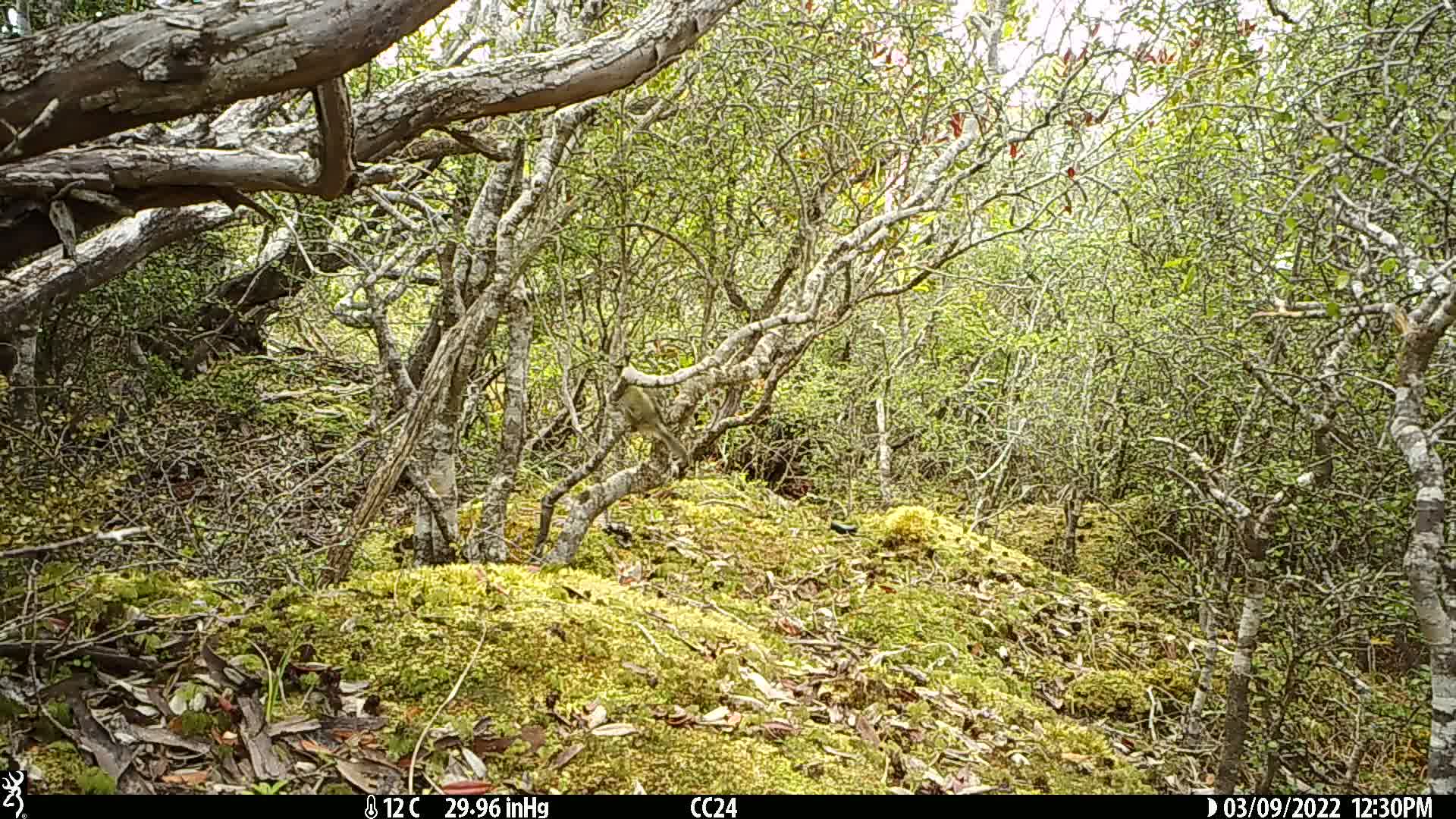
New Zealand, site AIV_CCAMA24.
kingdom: Animalia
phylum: Chordata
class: Aves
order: Passeriformes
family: Meliphagidae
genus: Anthornis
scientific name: Anthornis melanura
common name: new zealand bellbird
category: bellbird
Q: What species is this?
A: Bellbird (new zealand bellbird) (Anthornis melanura).